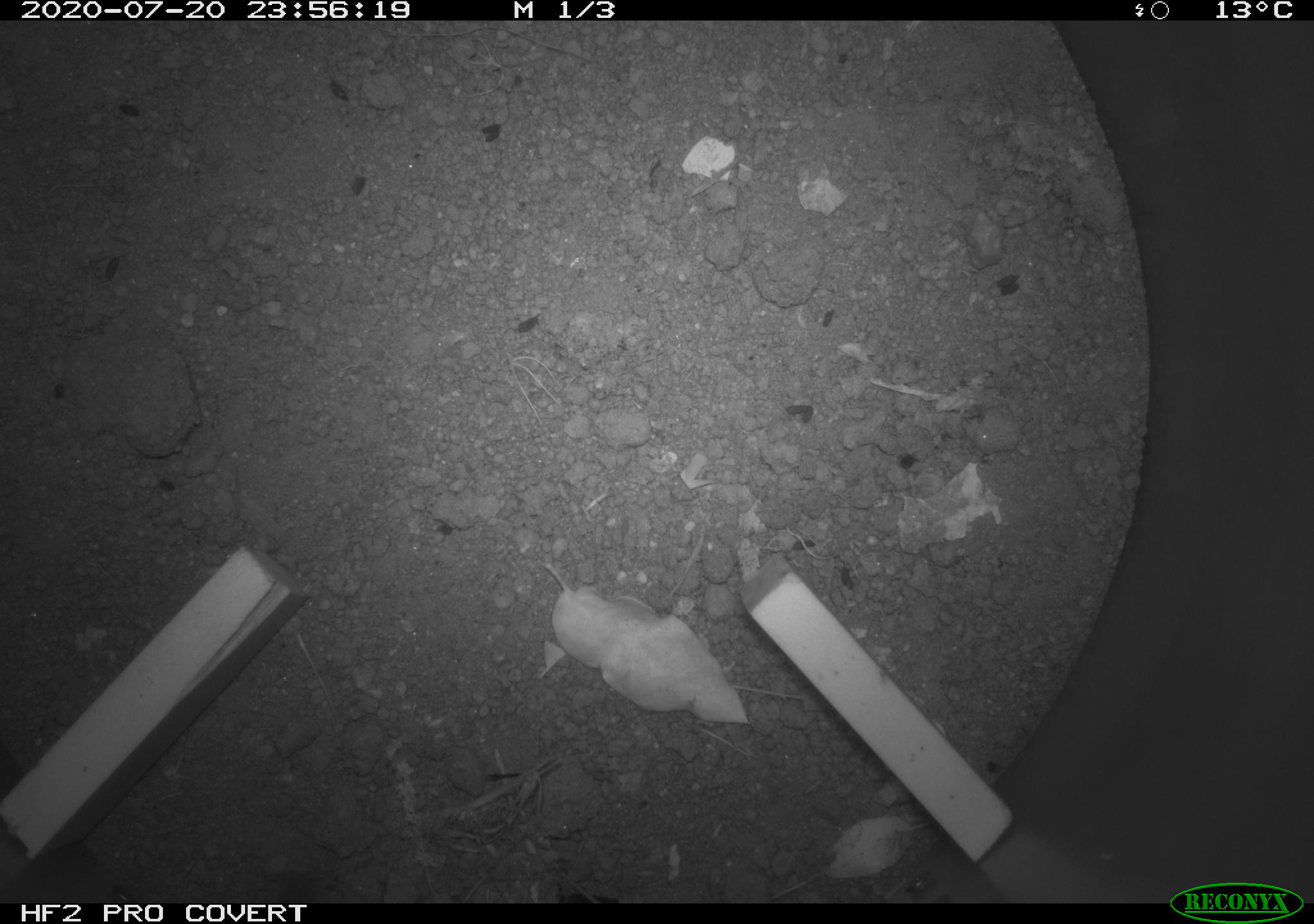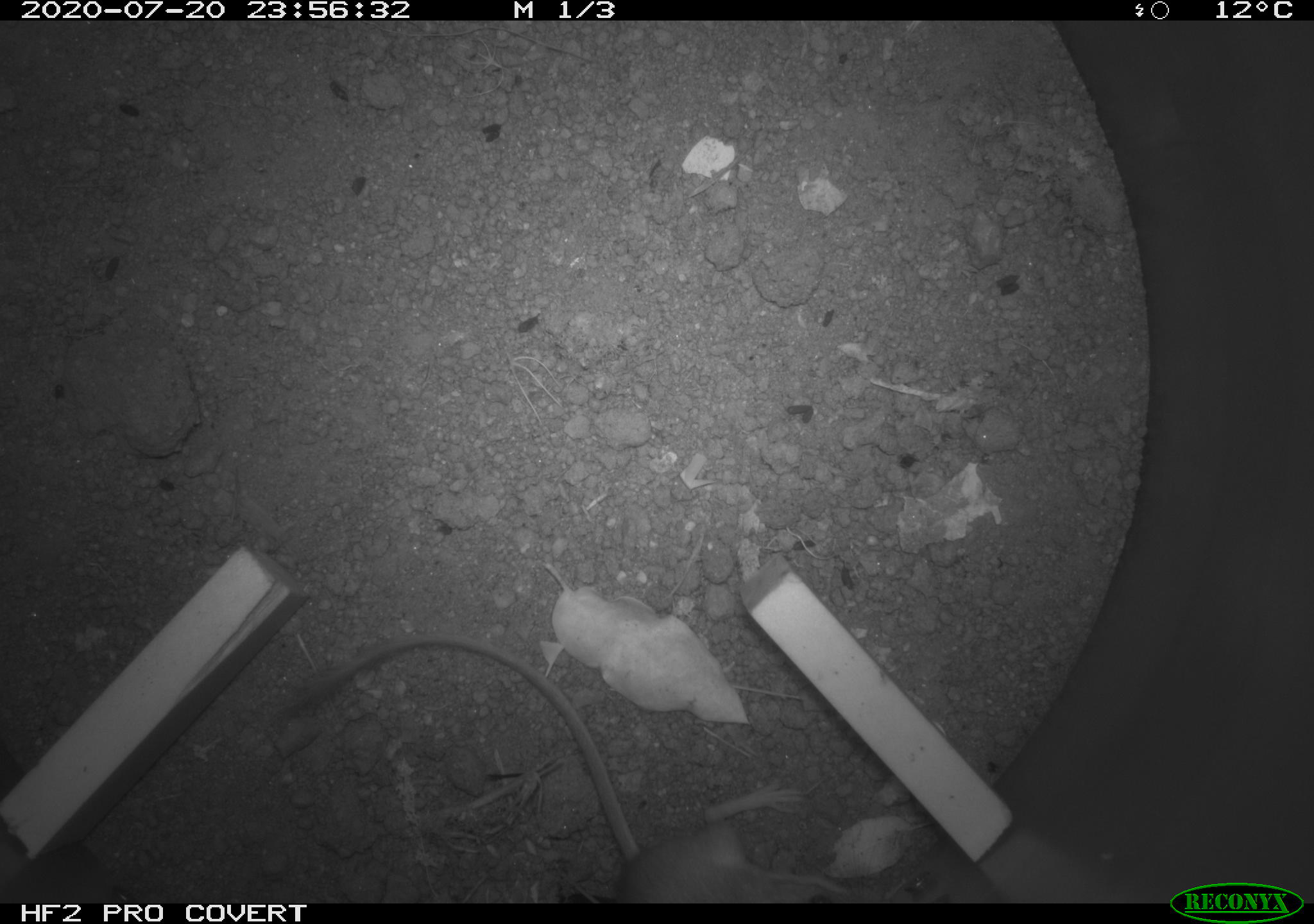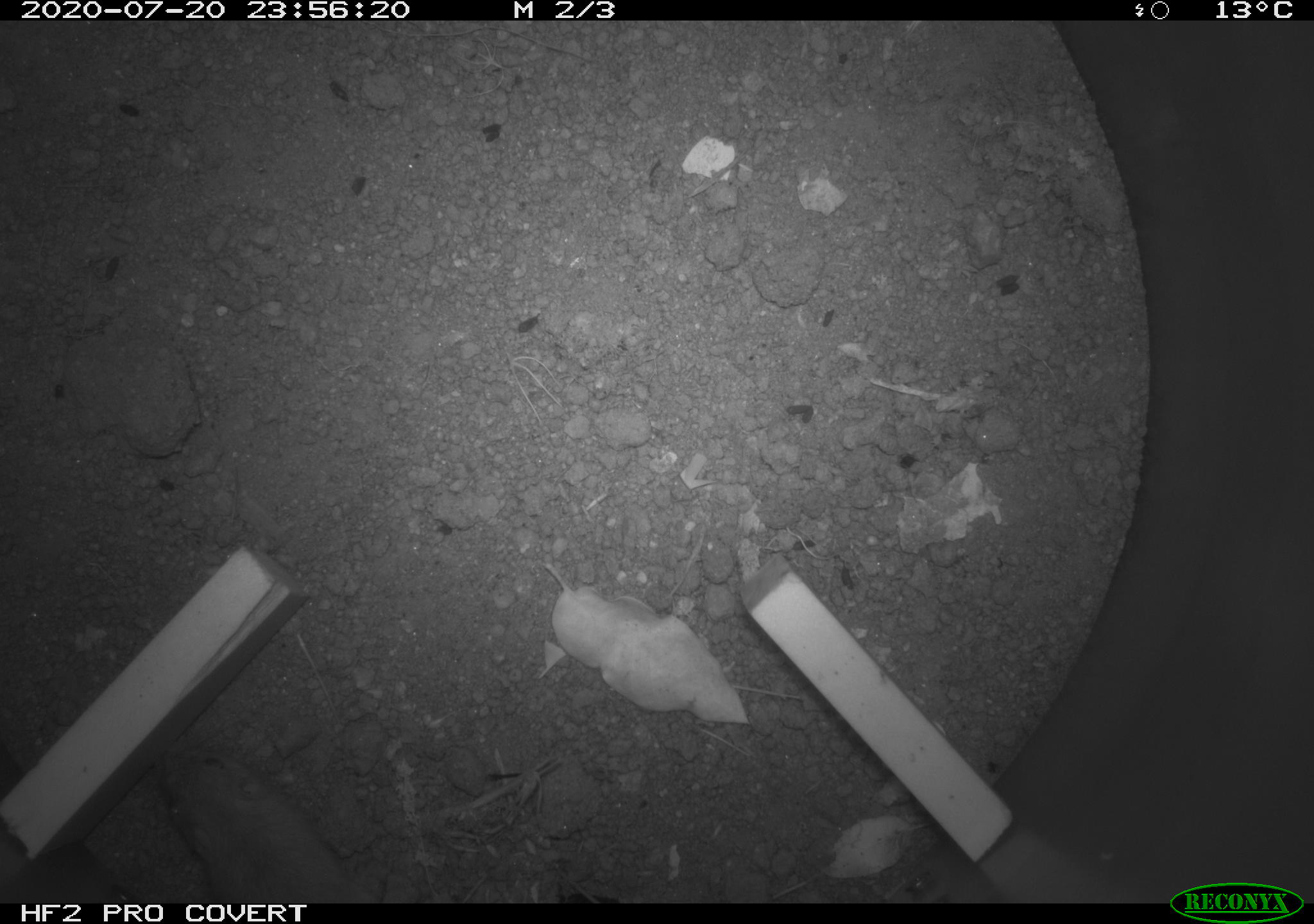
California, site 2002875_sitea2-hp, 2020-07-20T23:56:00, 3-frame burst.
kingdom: Animalia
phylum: Chordata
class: Mammalia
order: Rodentia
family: Heteromyidae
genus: Dipodomys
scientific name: Dipodomys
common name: kangaroo rats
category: dipodomys species